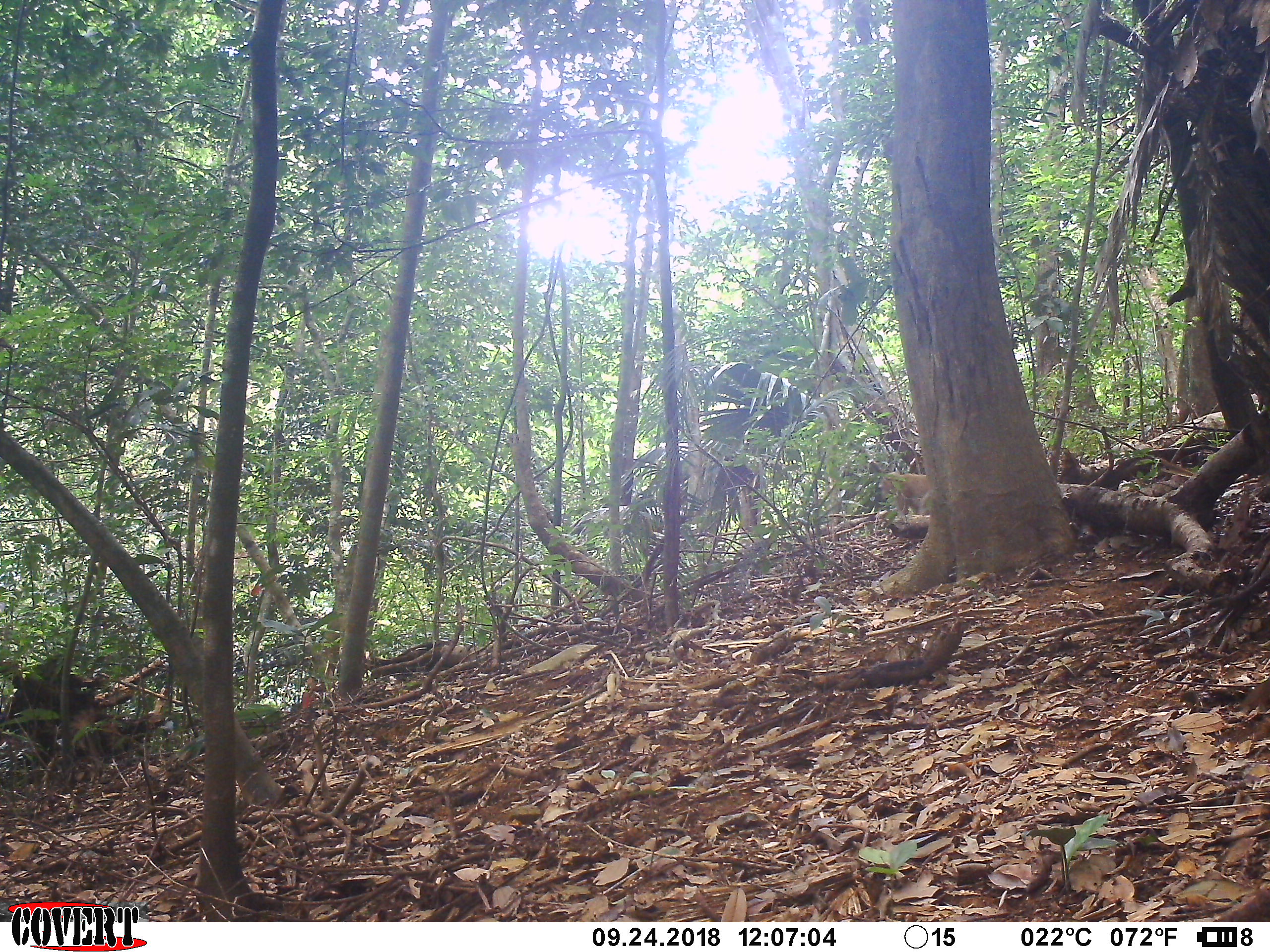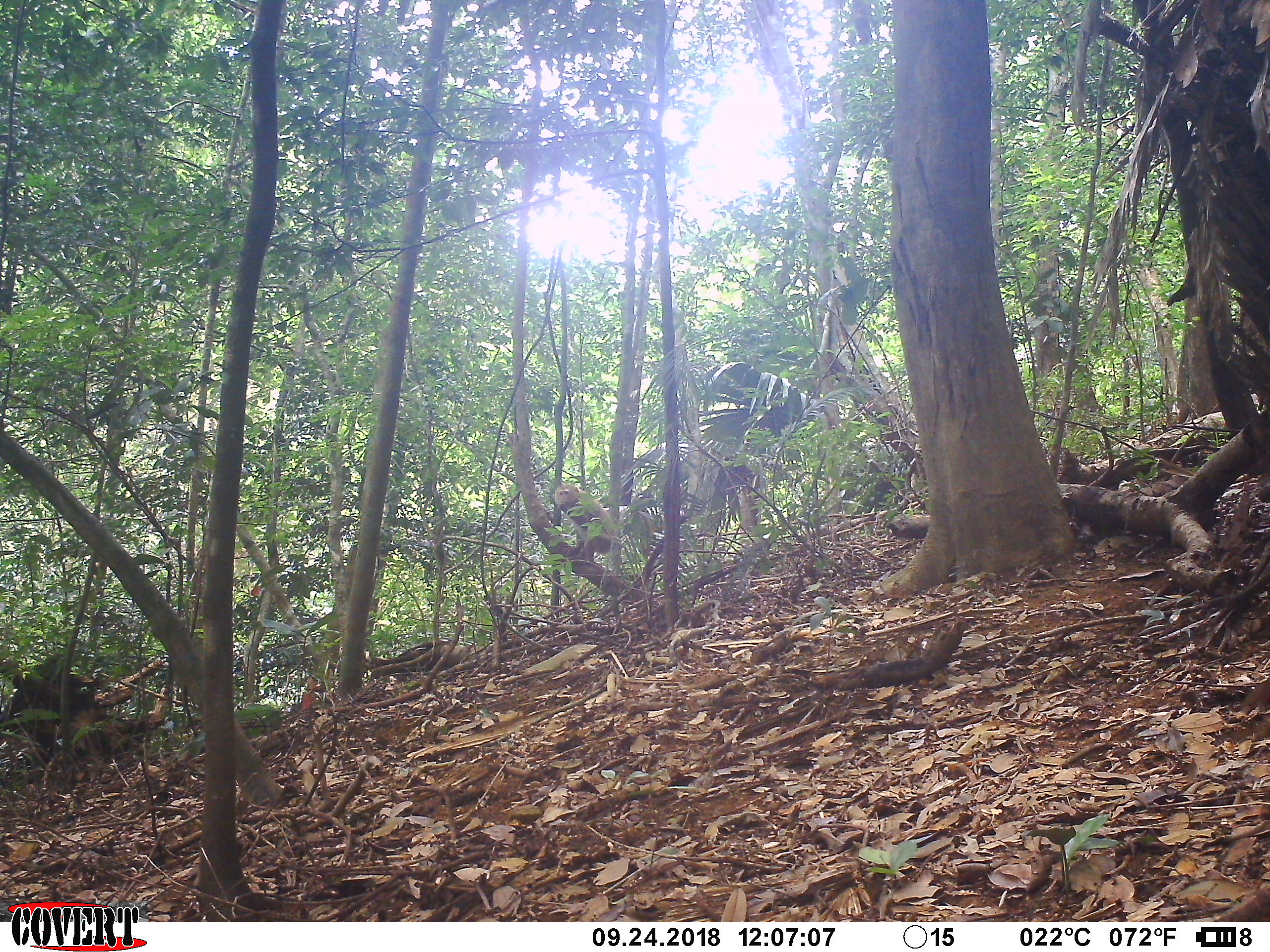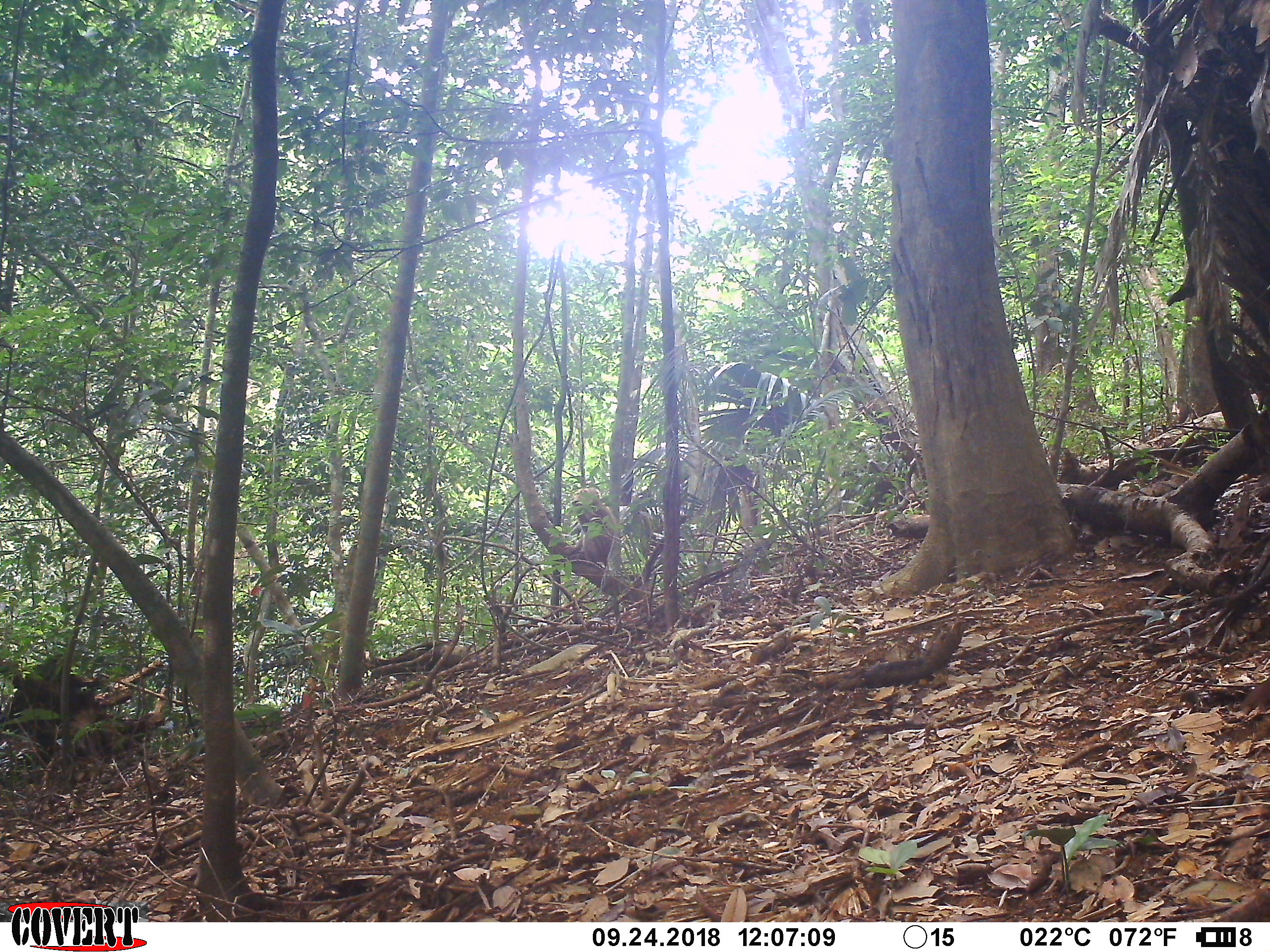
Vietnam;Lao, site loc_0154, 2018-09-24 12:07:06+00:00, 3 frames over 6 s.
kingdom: Animalia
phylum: Chordata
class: Mammalia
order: Primates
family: Cercopithecidae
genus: Macaca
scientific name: Macaca nemestrina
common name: pig-tailed macaque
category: pig tailed macaque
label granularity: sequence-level